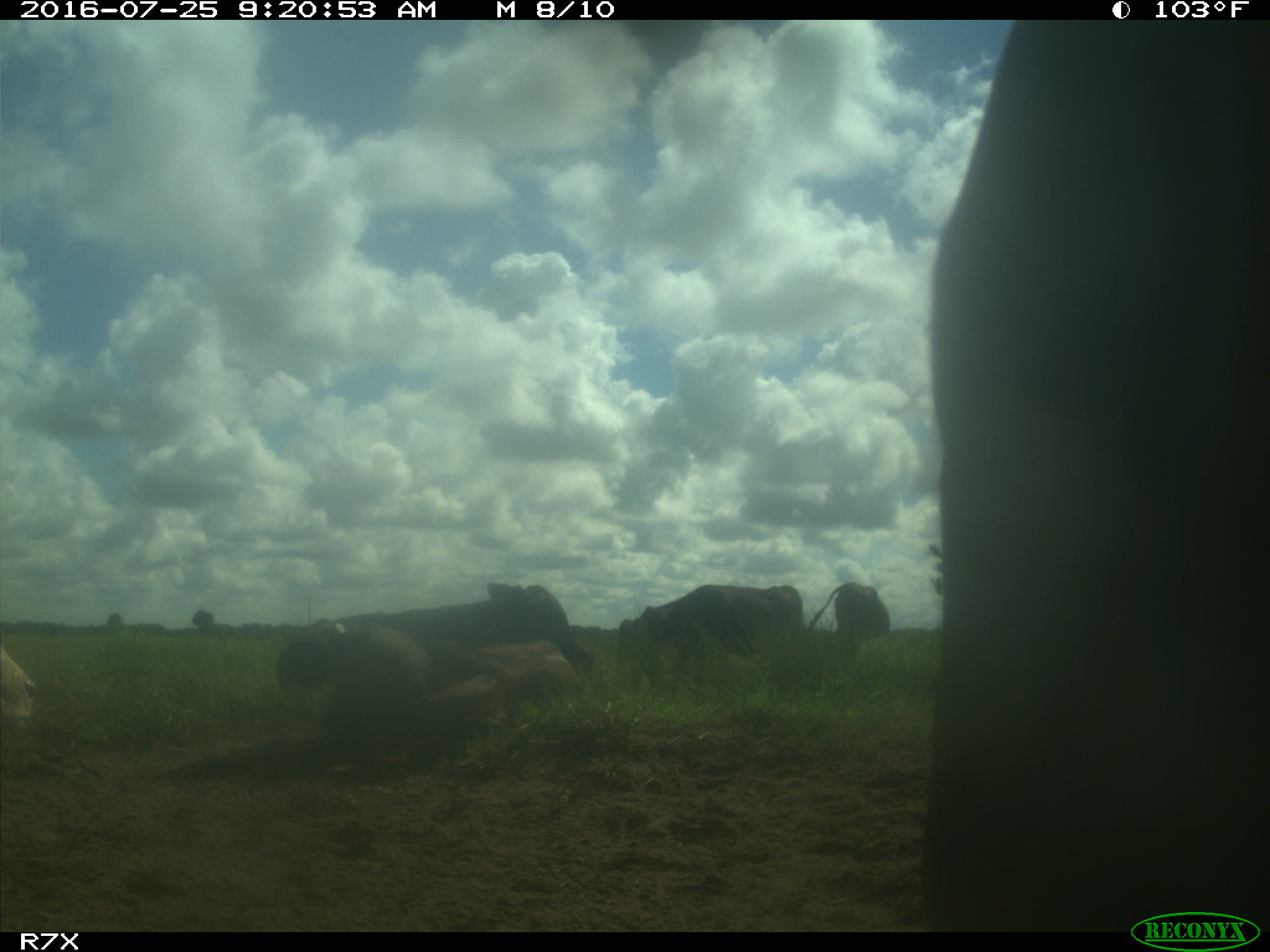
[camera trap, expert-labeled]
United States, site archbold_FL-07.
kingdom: Animalia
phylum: Chordata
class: Mammalia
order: Artiodactyla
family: Bovidae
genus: Bos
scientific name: Bos taurus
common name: domestic cow